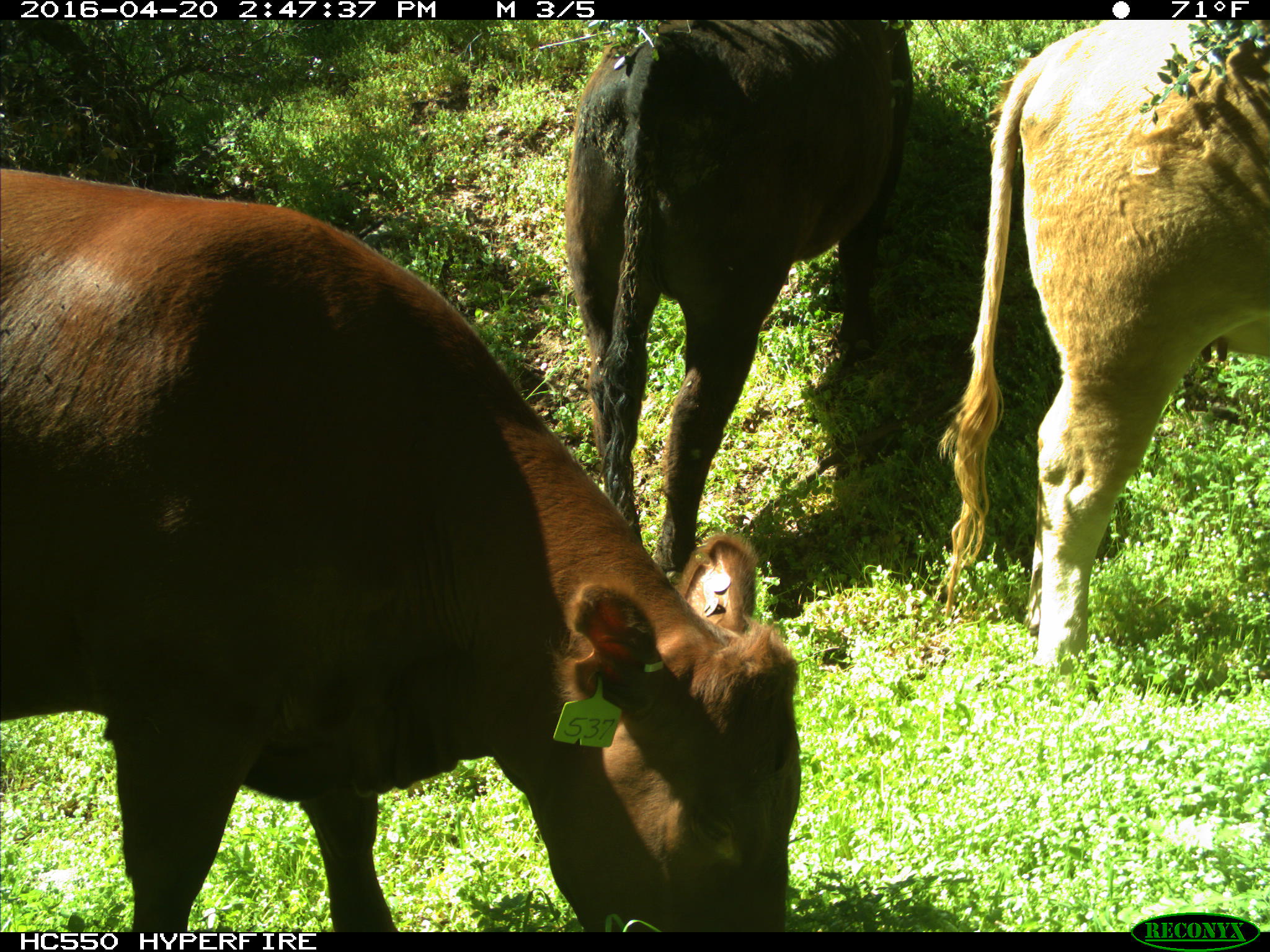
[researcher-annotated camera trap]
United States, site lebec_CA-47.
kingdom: Animalia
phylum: Chordata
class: Mammalia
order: Artiodactyla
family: Bovidae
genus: Bos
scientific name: Bos taurus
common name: domestic cow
Bos taurus (domestic cow).